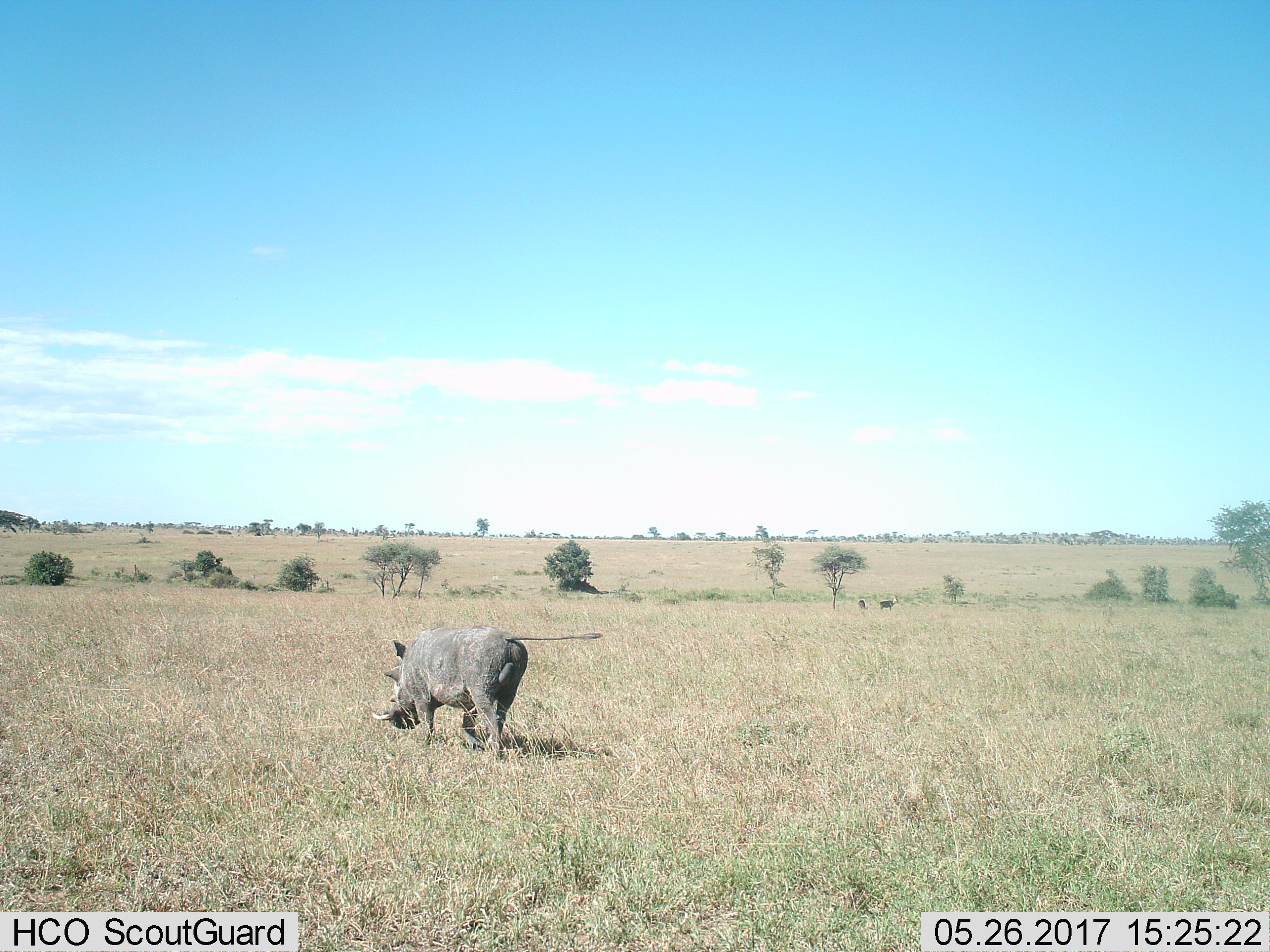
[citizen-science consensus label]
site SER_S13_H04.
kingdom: Animalia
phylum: Chordata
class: Mammalia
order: Artiodactyla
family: Suidae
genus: Phacochoerus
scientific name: Phacochoerus africanus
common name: warthog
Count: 1.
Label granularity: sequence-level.